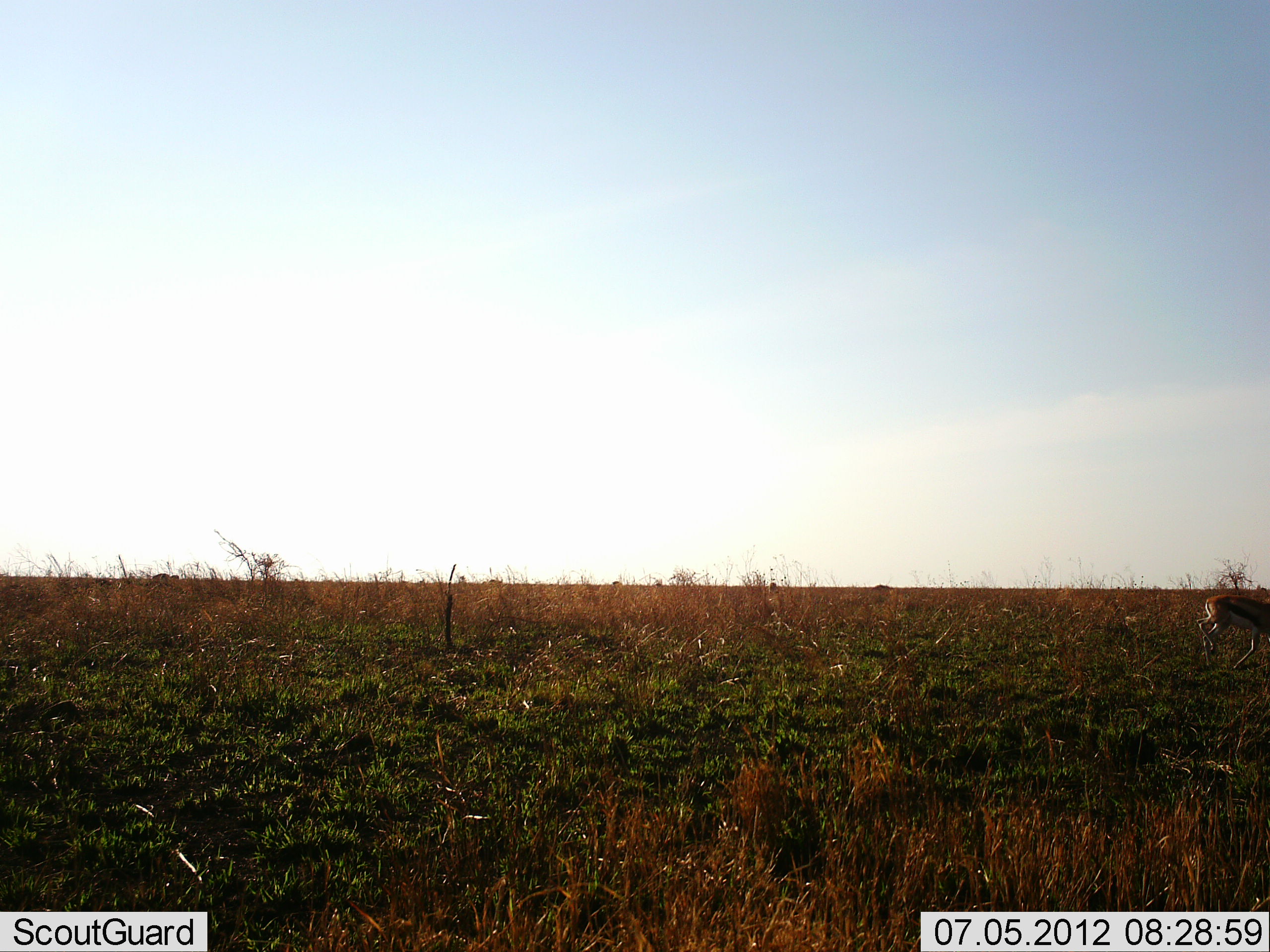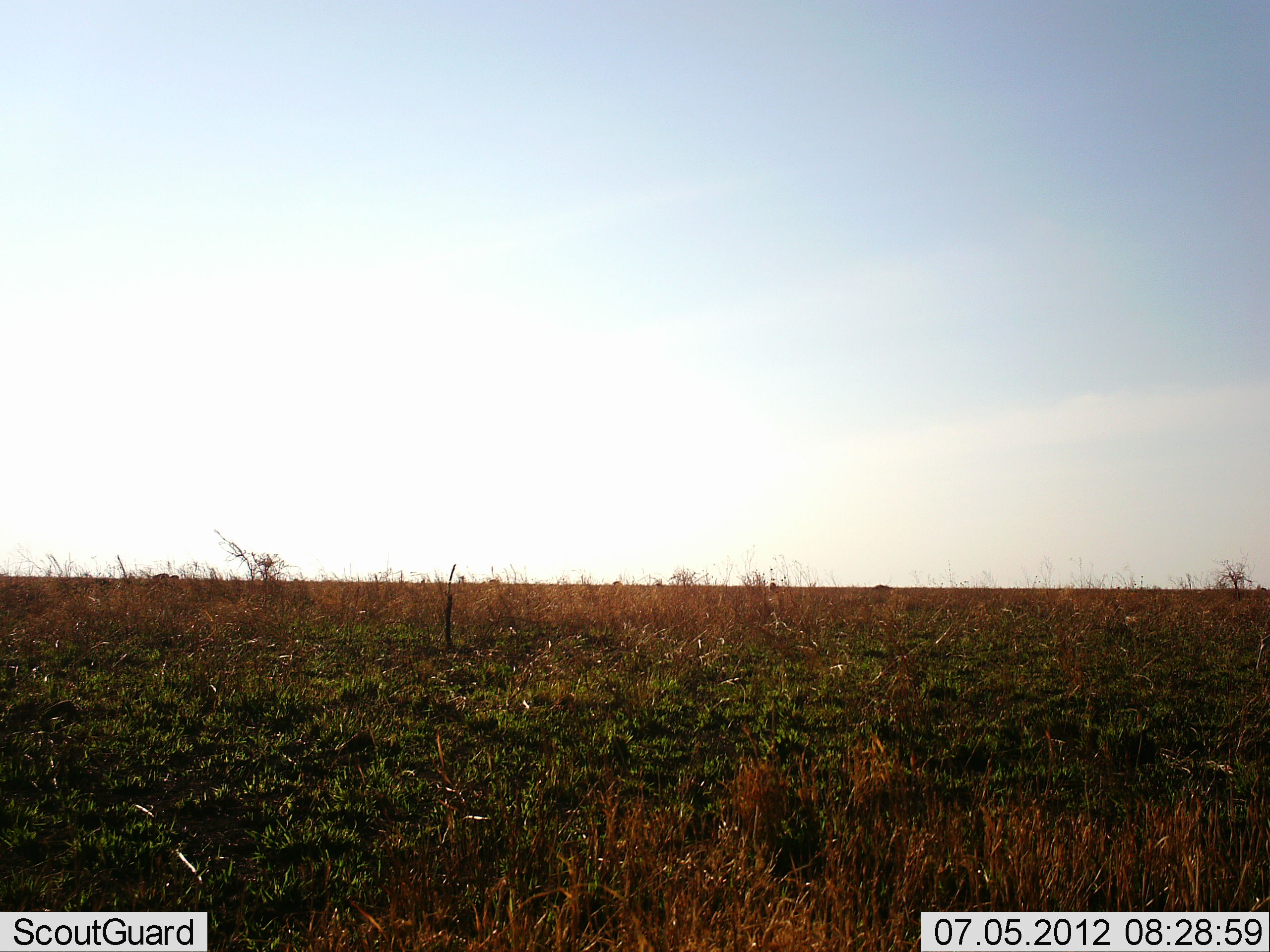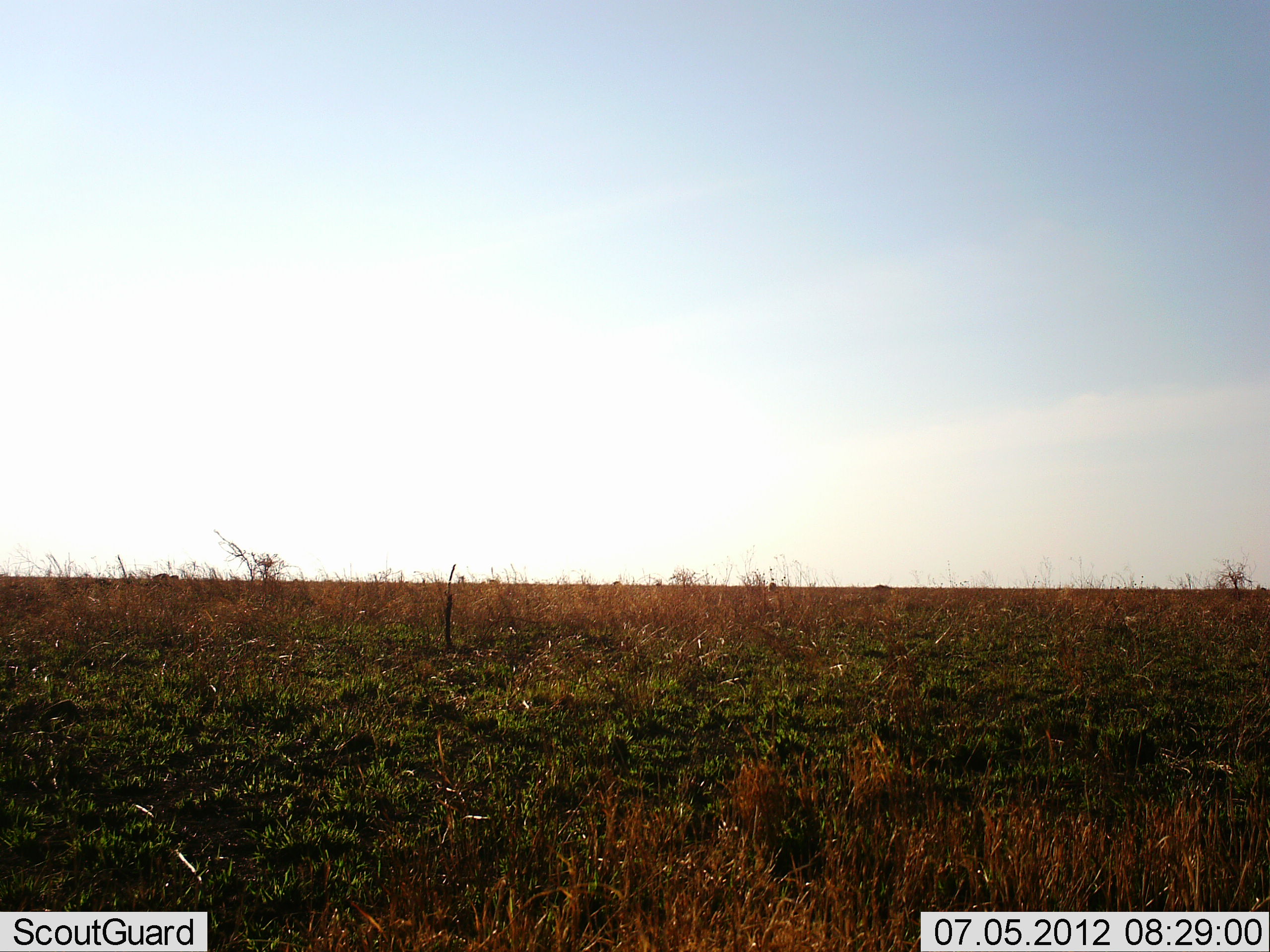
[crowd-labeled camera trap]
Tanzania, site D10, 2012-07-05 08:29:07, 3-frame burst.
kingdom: Animalia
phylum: Chordata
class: Mammalia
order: Artiodactyla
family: Bovidae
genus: Eudorcas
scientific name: Eudorcas thomsonii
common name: thomson's gazelle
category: gazellethomsons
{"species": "gazellethomsons (thomson's gazelle) (Eudorcas thomsonii)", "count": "1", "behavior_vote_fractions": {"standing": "0%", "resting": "10%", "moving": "100%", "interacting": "0%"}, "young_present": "0%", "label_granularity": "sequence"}